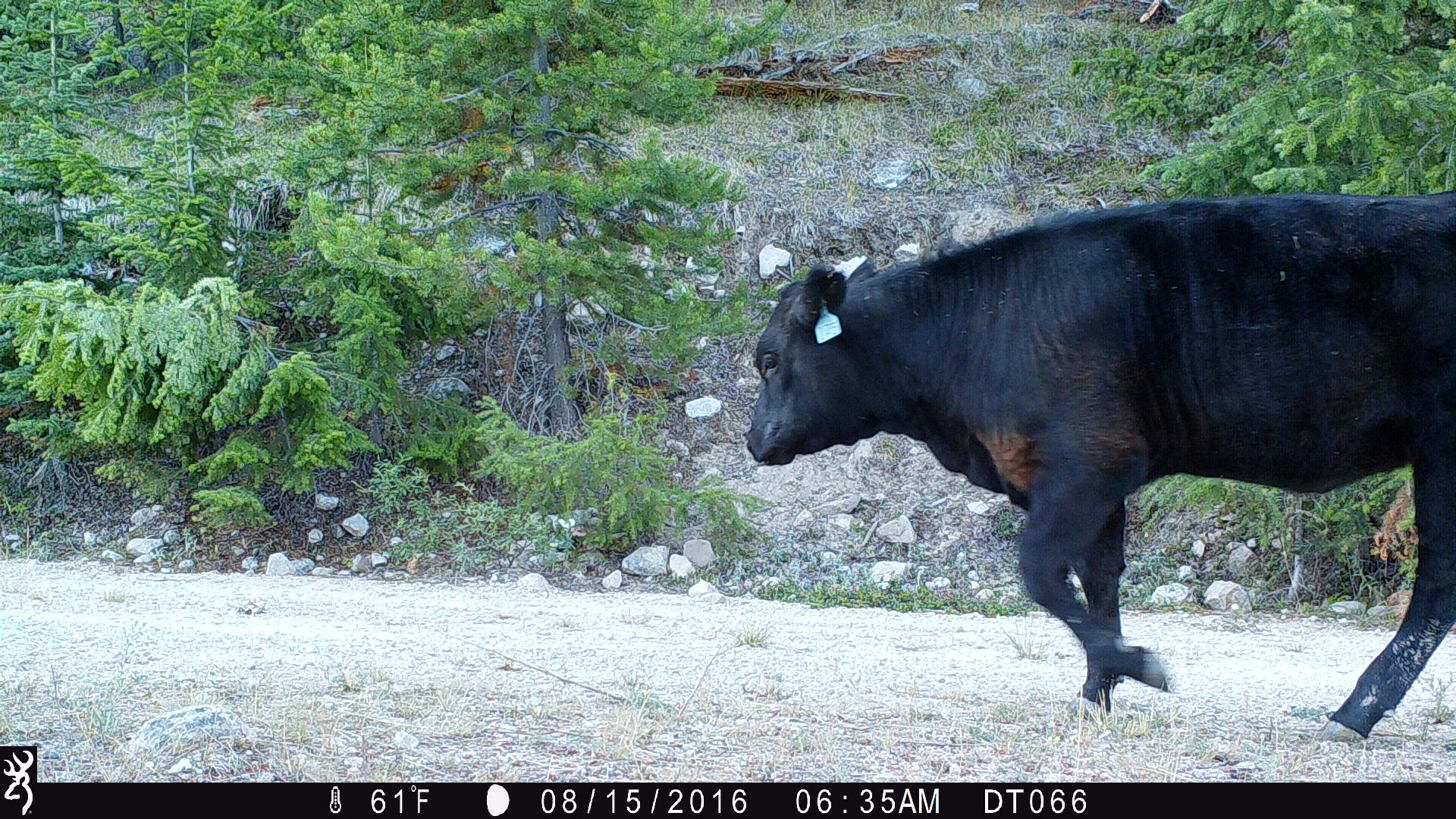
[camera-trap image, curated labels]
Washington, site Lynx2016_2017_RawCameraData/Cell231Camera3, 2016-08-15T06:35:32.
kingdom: Animalia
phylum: Chordata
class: Mammalia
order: Artiodactyla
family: Bovidae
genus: Bos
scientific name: Bos taurus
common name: domestic cattle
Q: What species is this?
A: Domestic cattle (Bos taurus).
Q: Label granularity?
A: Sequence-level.